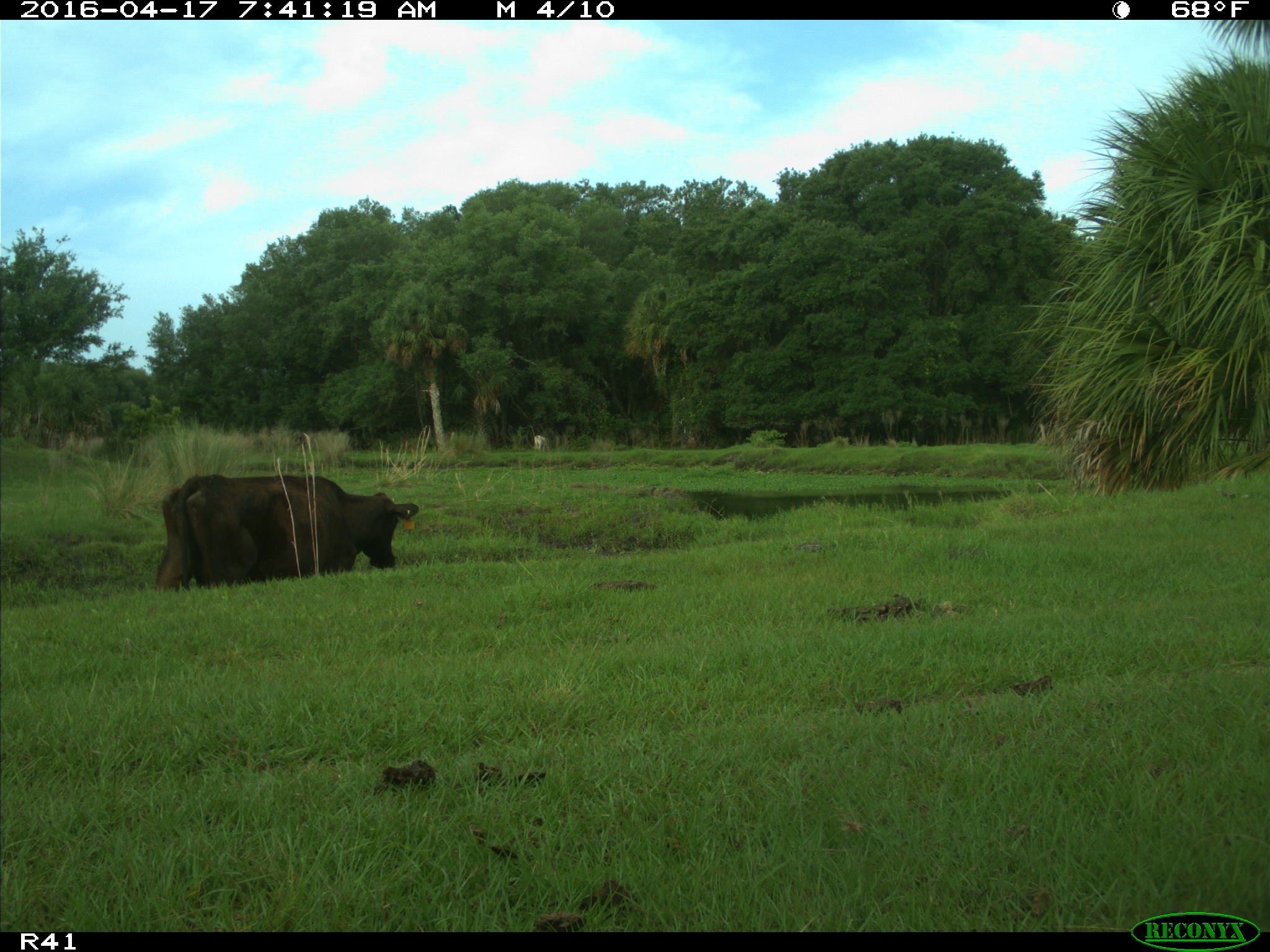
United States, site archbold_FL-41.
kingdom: Animalia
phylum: Chordata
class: Mammalia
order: Artiodactyla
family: Bovidae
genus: Bos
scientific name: Bos taurus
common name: domestic cow